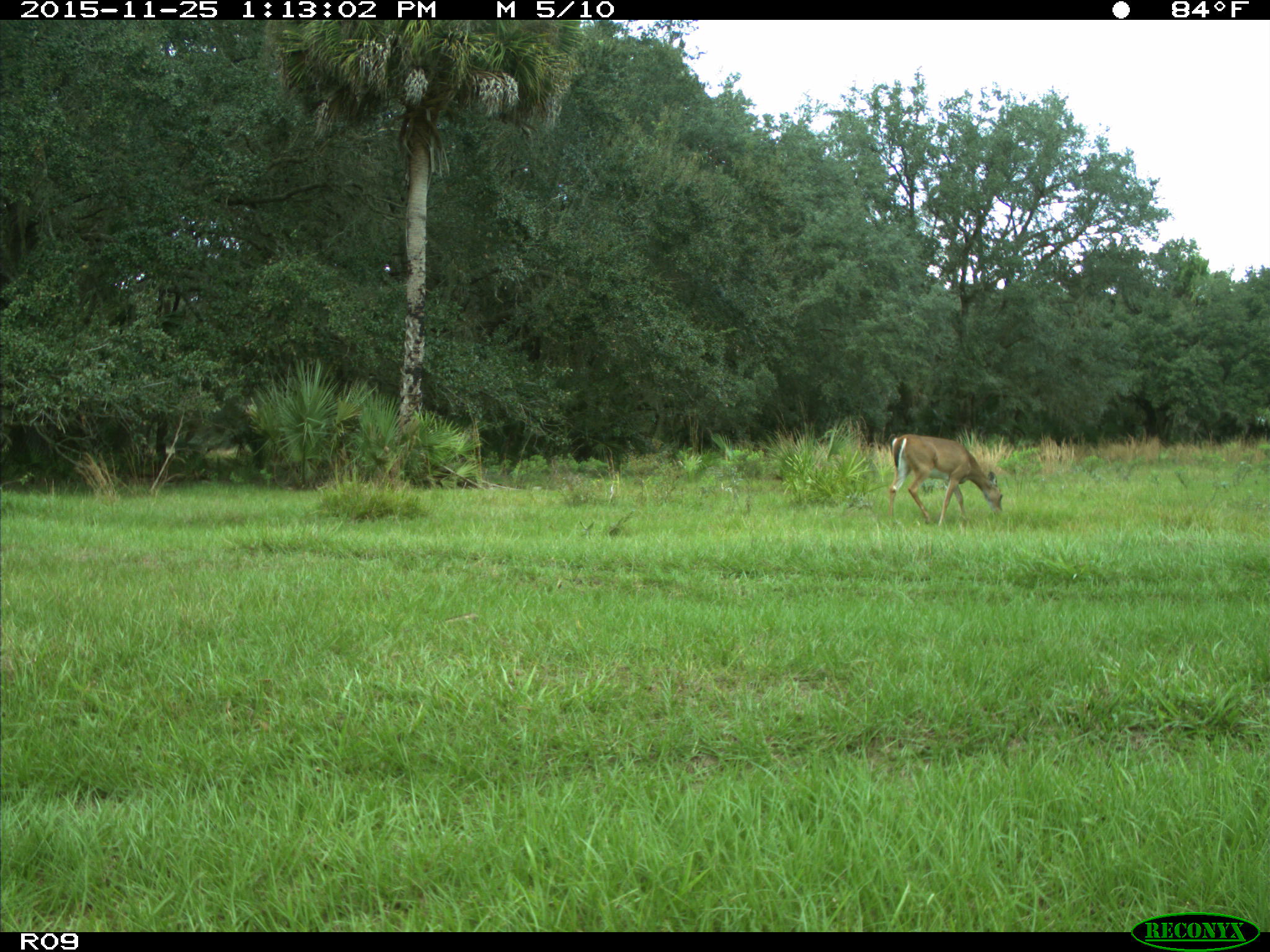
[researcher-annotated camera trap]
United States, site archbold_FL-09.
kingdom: Animalia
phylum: Chordata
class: Mammalia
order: Artiodactyla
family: Cervidae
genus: Odocoileus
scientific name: Odocoileus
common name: deer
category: unidentified deer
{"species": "unidentified deer (deer) (Odocoileus)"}